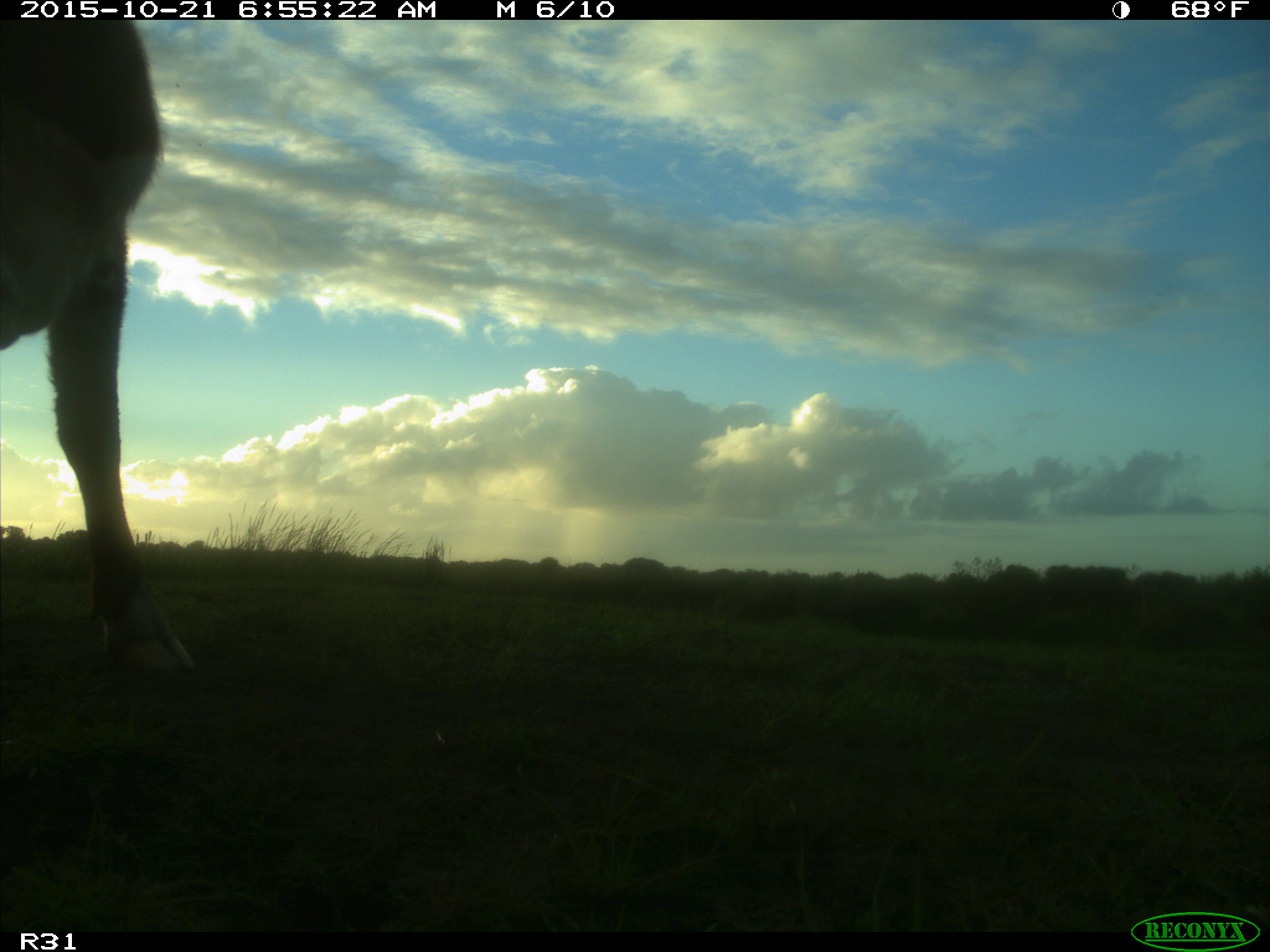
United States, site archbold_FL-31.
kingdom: Animalia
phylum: Chordata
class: Mammalia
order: Artiodactyla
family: Bovidae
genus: Bos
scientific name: Bos taurus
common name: domestic cow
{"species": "Bos taurus (domestic cow)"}